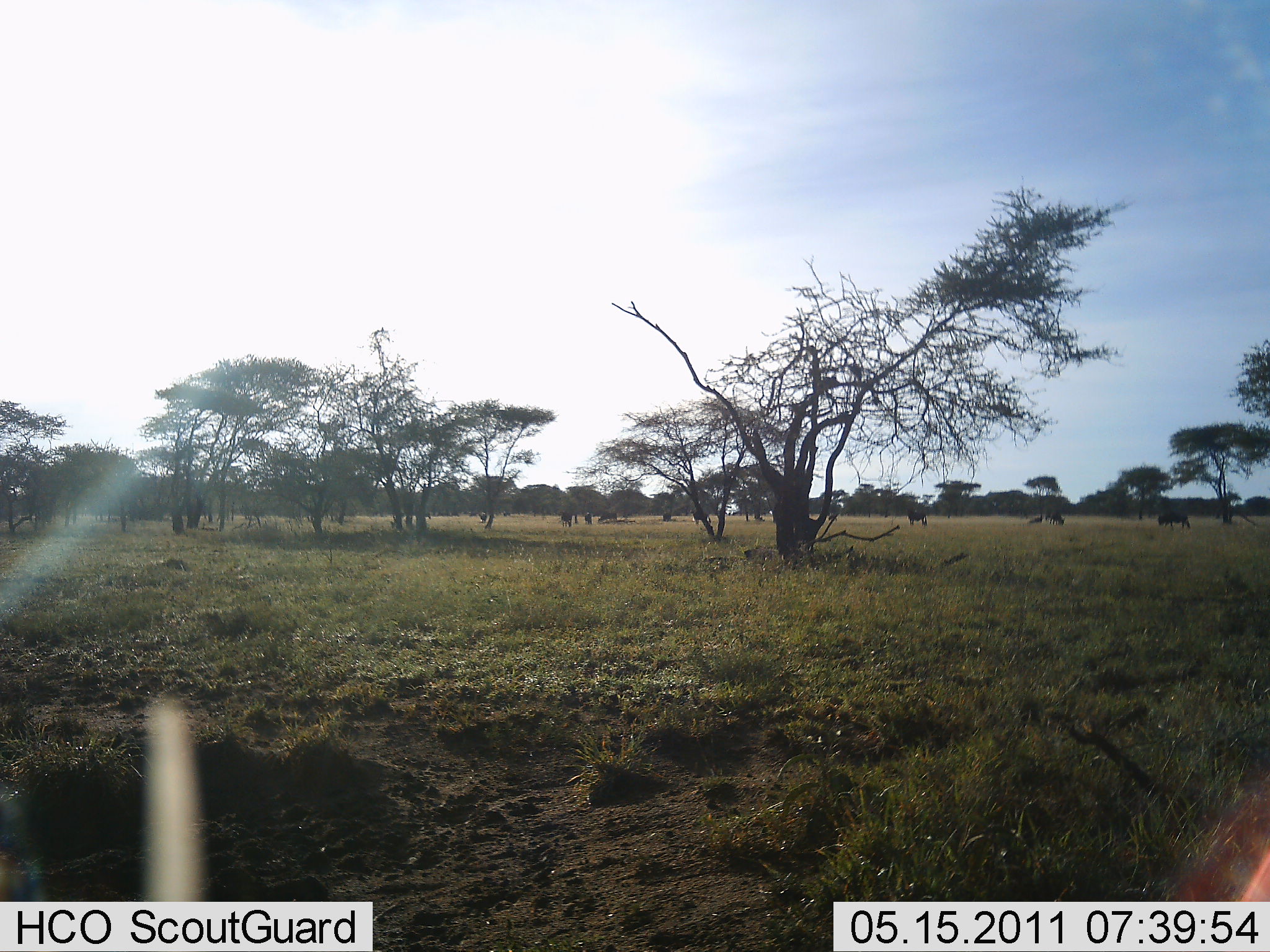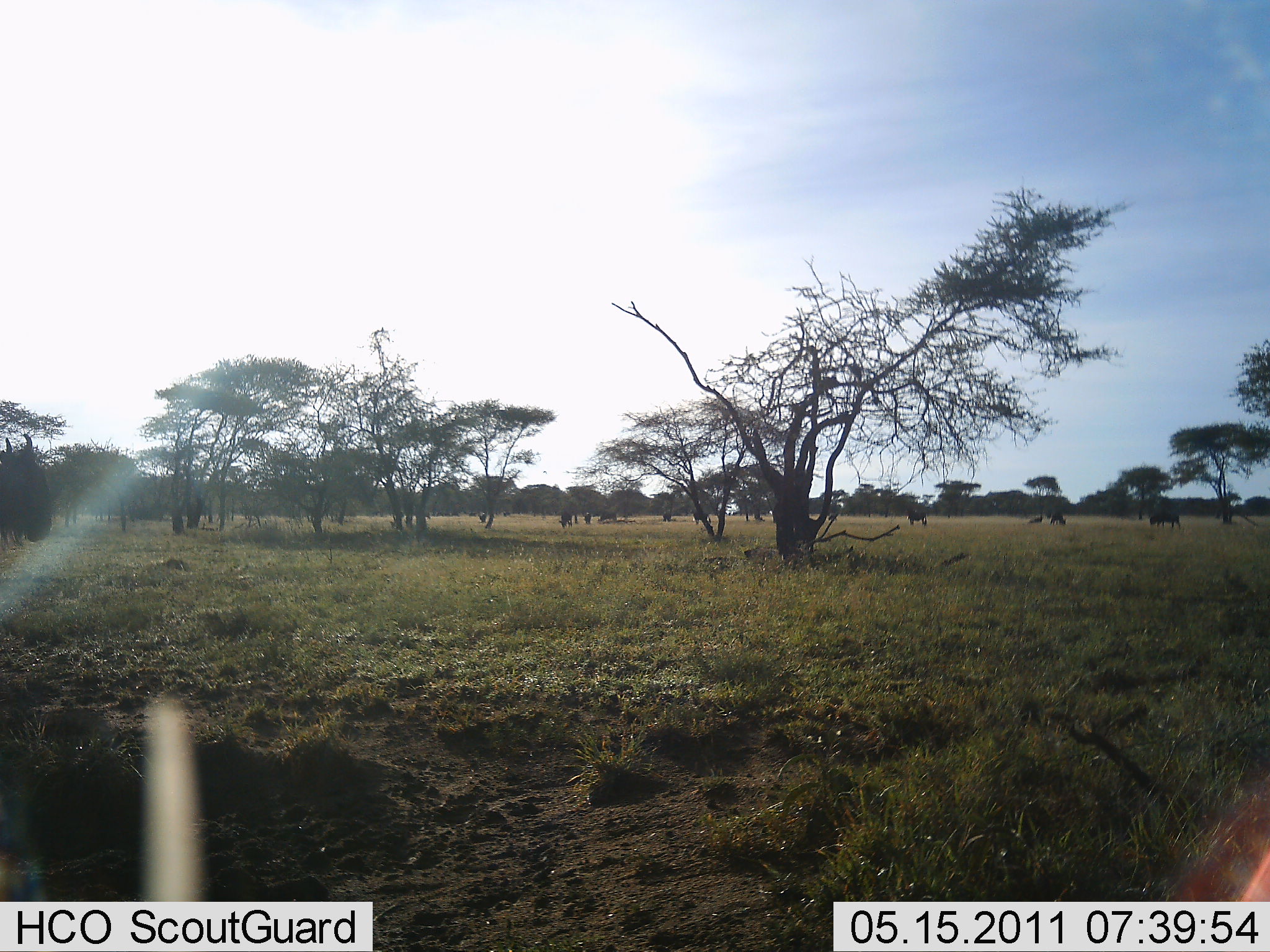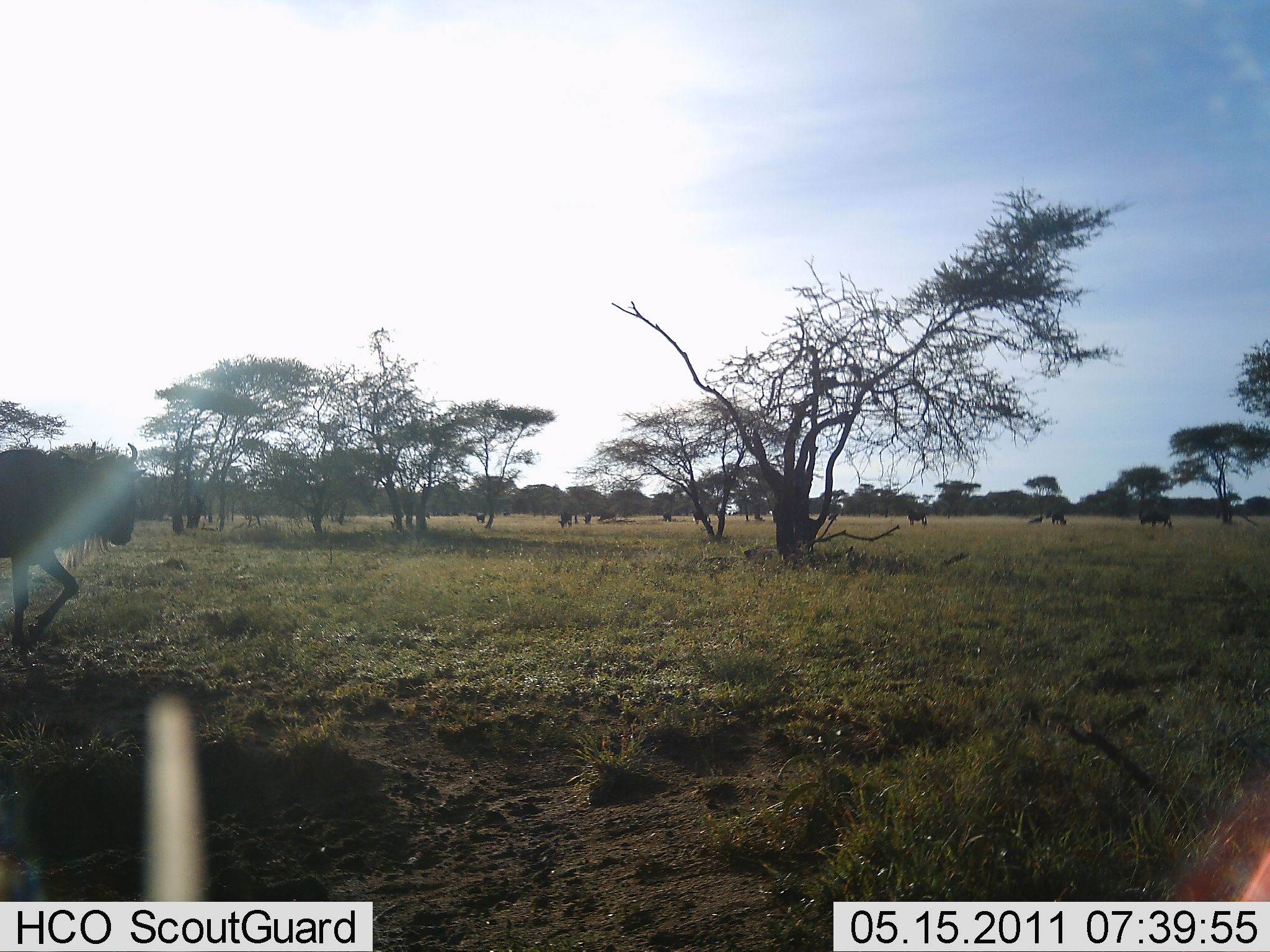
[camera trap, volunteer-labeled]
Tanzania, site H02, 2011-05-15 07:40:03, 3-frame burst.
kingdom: Animalia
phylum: Chordata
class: Mammalia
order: Artiodactyla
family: Bovidae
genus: Connochaetes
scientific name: Connochaetes taurinus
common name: blue wildebeest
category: wildebeest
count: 10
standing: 45%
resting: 0%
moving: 91%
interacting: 0%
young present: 0%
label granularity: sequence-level